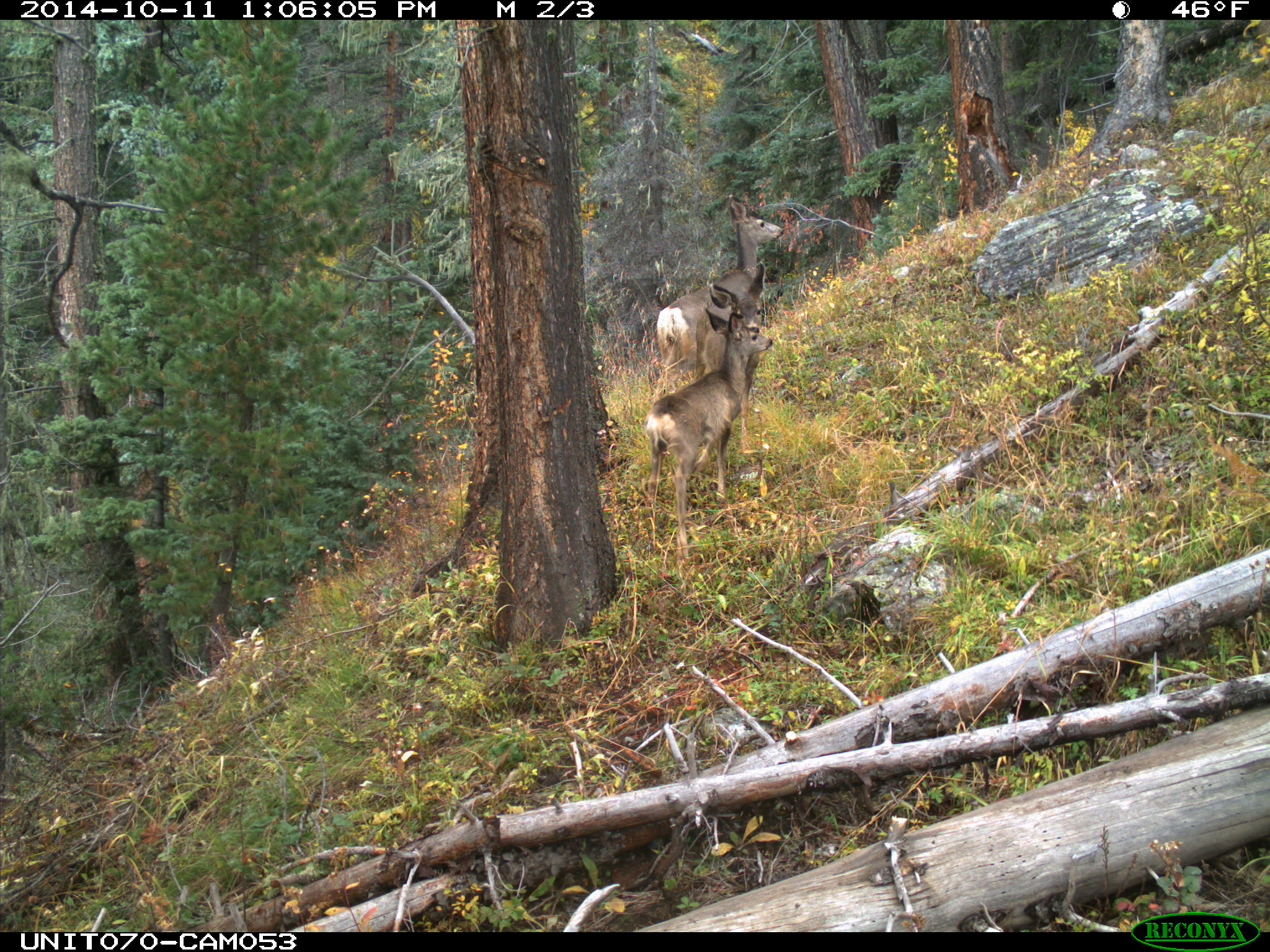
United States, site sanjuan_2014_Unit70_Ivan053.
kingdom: Animalia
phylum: Chordata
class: Mammalia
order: Artiodactyla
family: Cervidae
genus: Odocoileus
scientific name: Odocoileus hemionus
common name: mule deer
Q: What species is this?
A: Odocoileus hemionus (mule deer).